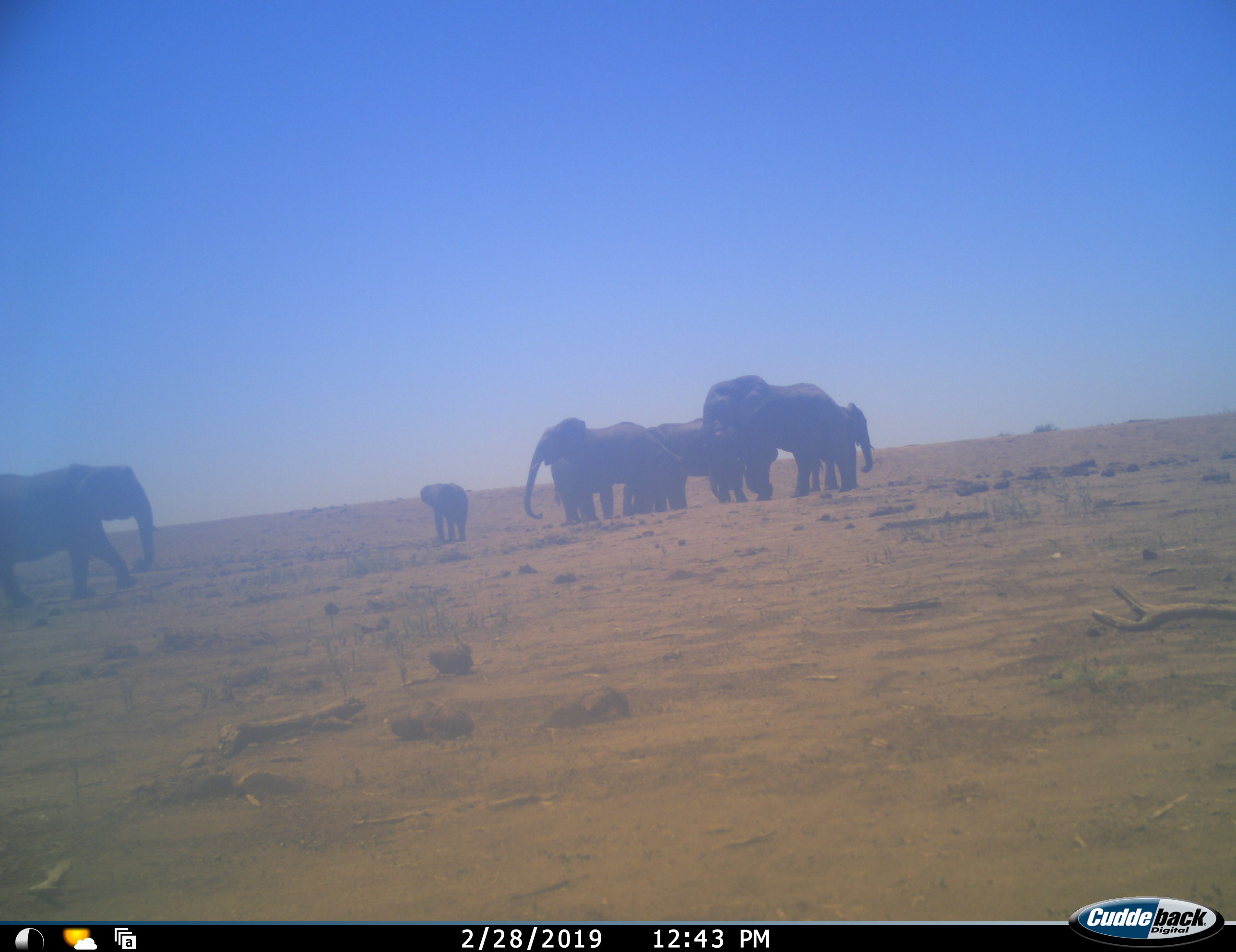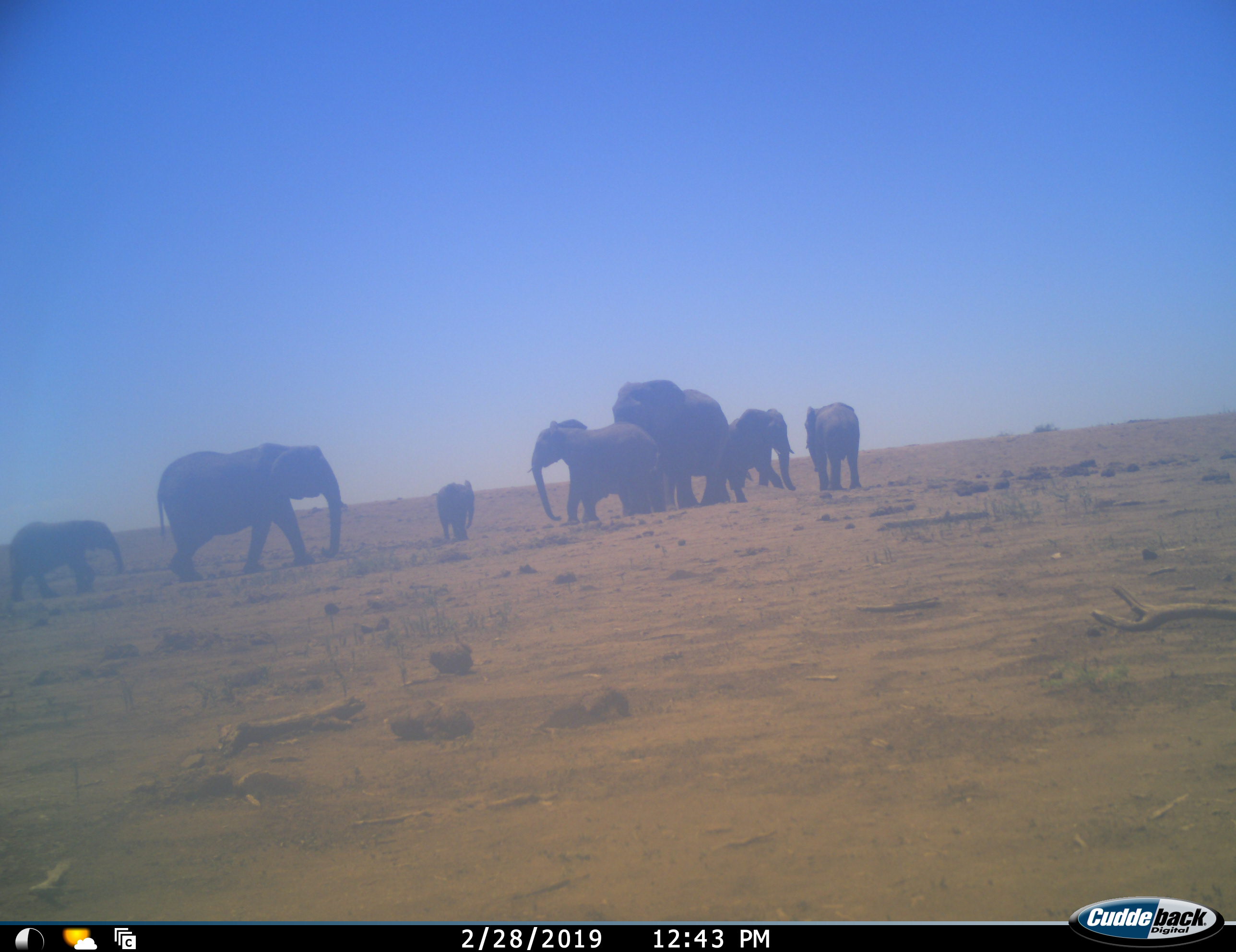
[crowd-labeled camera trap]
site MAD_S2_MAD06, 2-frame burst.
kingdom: Animalia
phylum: Chordata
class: Mammalia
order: Proboscidea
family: Elephantidae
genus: Loxodonta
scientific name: Loxodonta africana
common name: african bush elephant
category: elephant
Elephant (african bush elephant) (Loxodonta africana), count 9. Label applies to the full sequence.